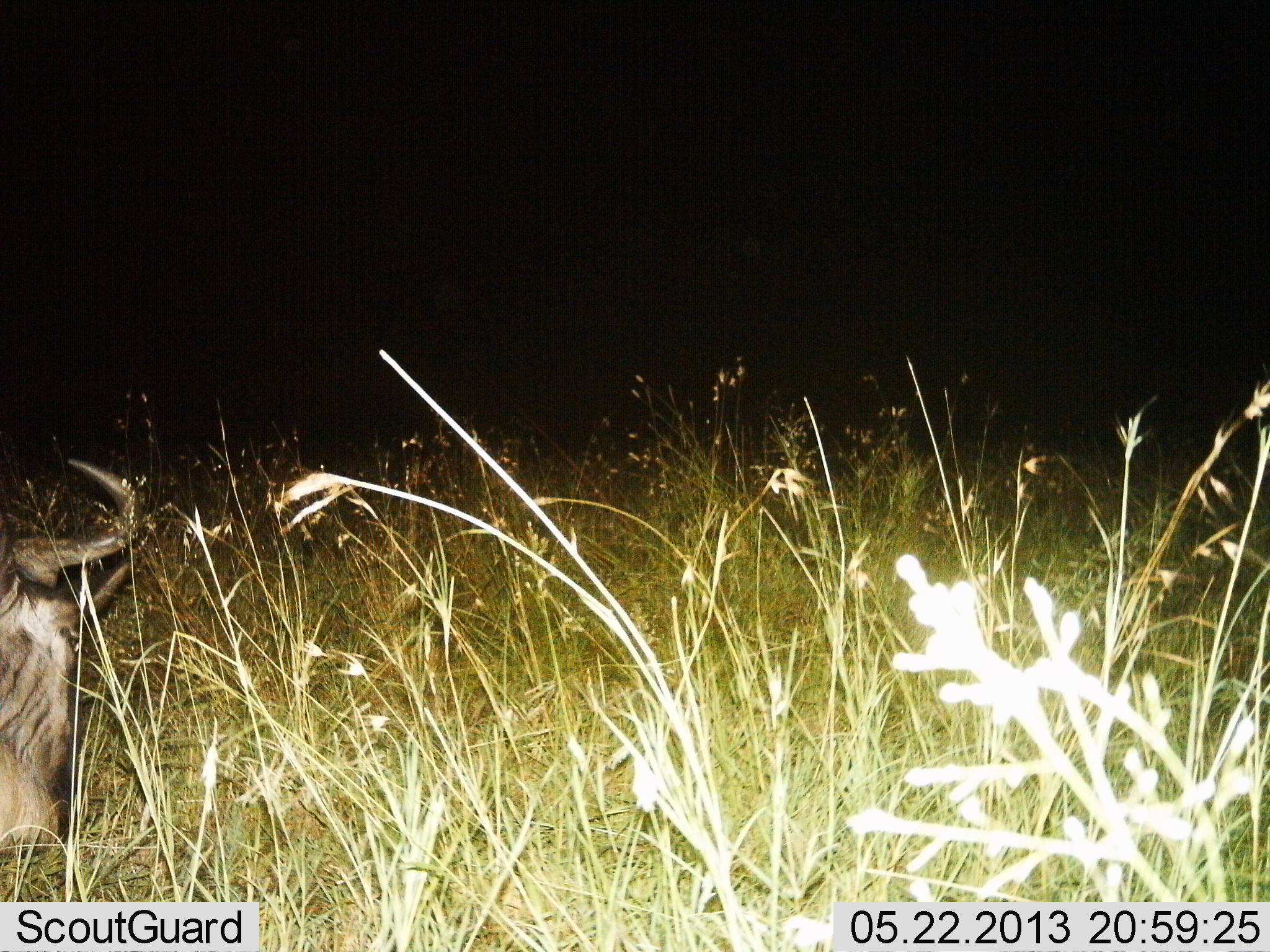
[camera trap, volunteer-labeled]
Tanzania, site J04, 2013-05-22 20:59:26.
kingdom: Animalia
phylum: Chordata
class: Mammalia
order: Artiodactyla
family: Bovidae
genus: Connochaetes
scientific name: Connochaetes taurinus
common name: blue wildebeest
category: wildebeest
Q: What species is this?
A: Wildebeest (blue wildebeest) (Connochaetes taurinus).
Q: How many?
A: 1.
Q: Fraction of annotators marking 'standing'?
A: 29%.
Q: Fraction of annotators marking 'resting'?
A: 14%.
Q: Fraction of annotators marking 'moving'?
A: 5%.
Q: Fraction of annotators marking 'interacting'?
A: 0%.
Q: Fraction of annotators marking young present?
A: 0%.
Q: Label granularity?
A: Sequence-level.